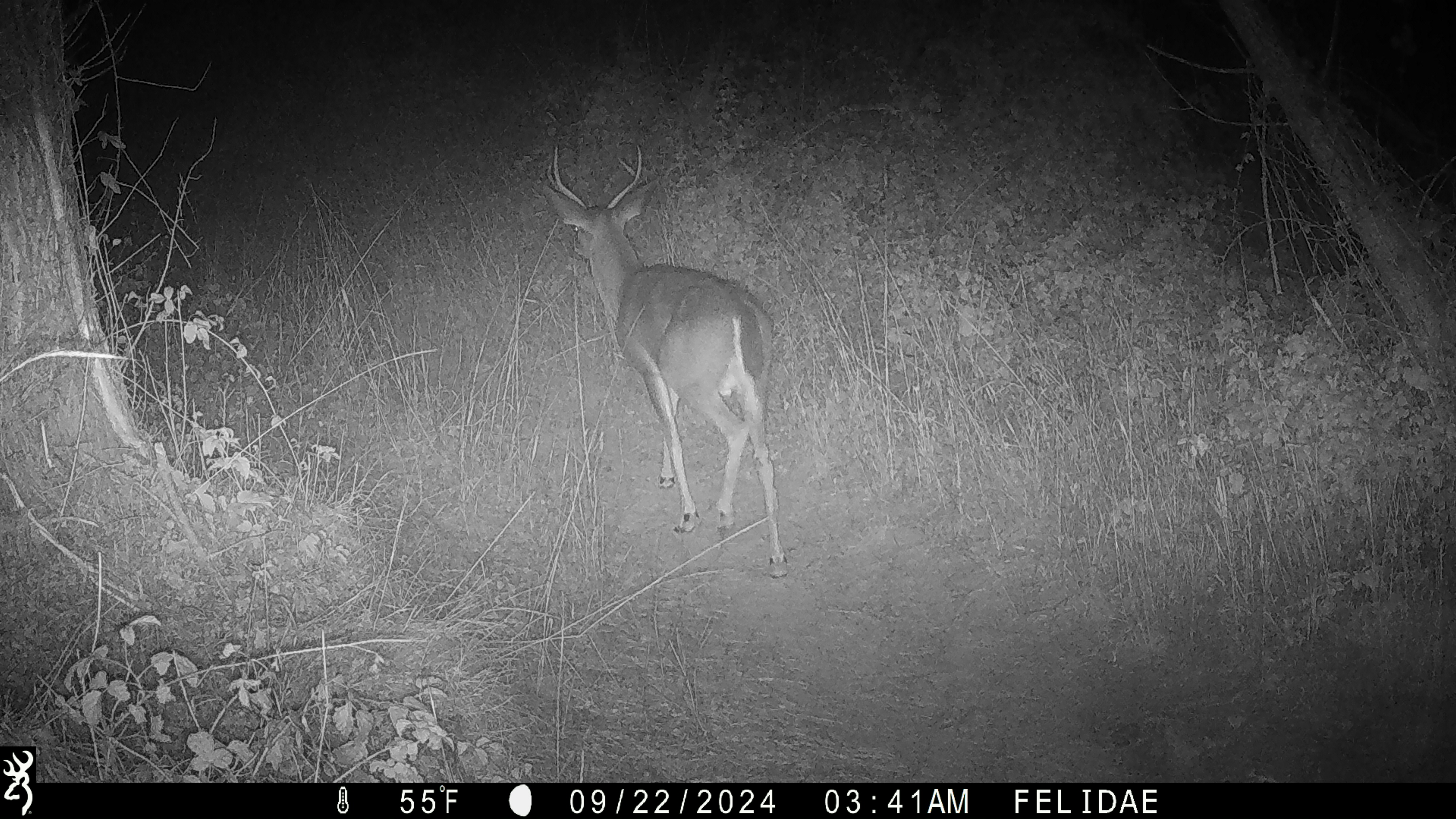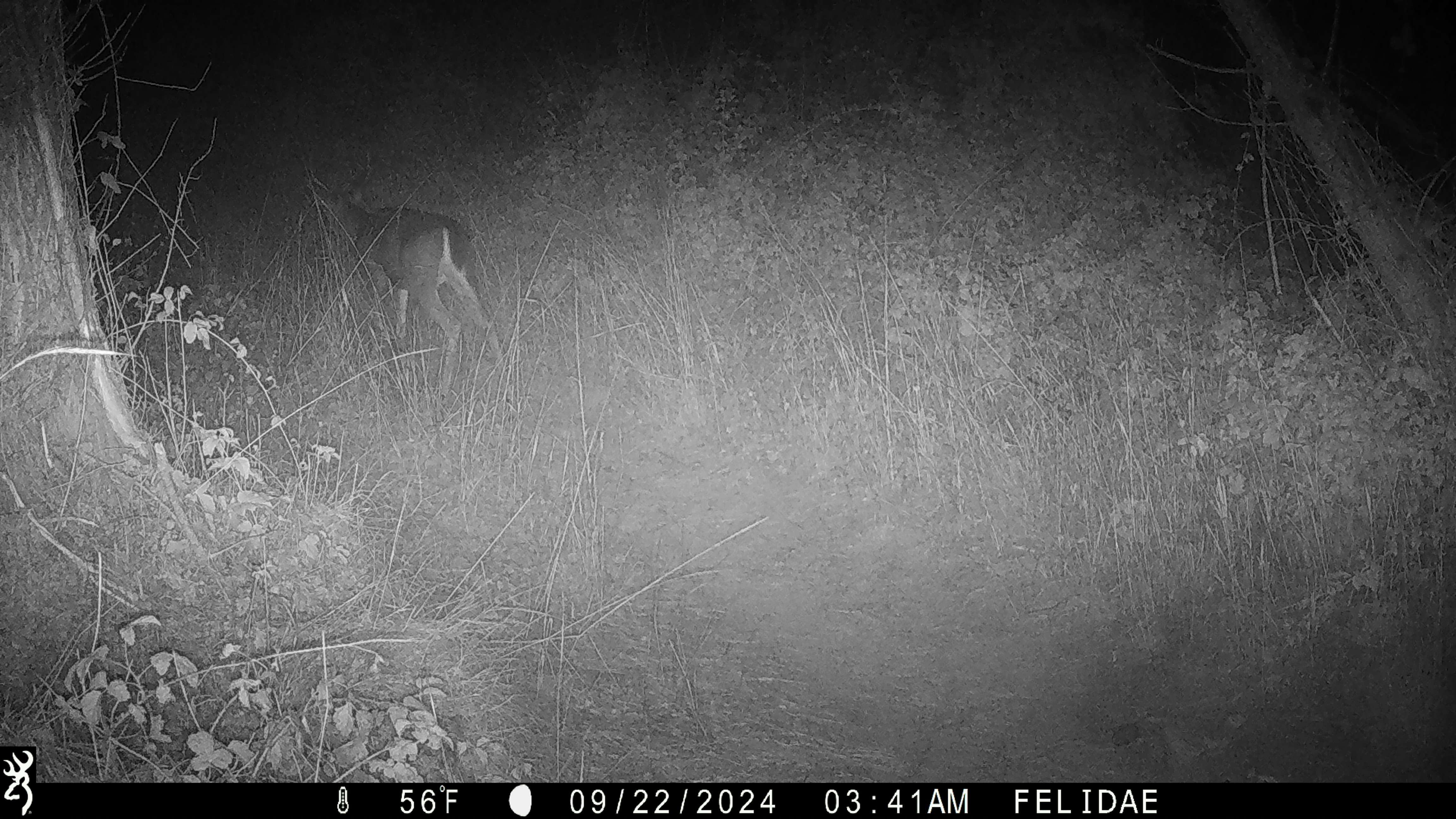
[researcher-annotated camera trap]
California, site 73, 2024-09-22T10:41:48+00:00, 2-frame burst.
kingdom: Animalia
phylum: Chordata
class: Mammalia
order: Artiodactyla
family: Cervidae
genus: Odocoileus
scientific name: Odocoileus hemionus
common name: mule deer